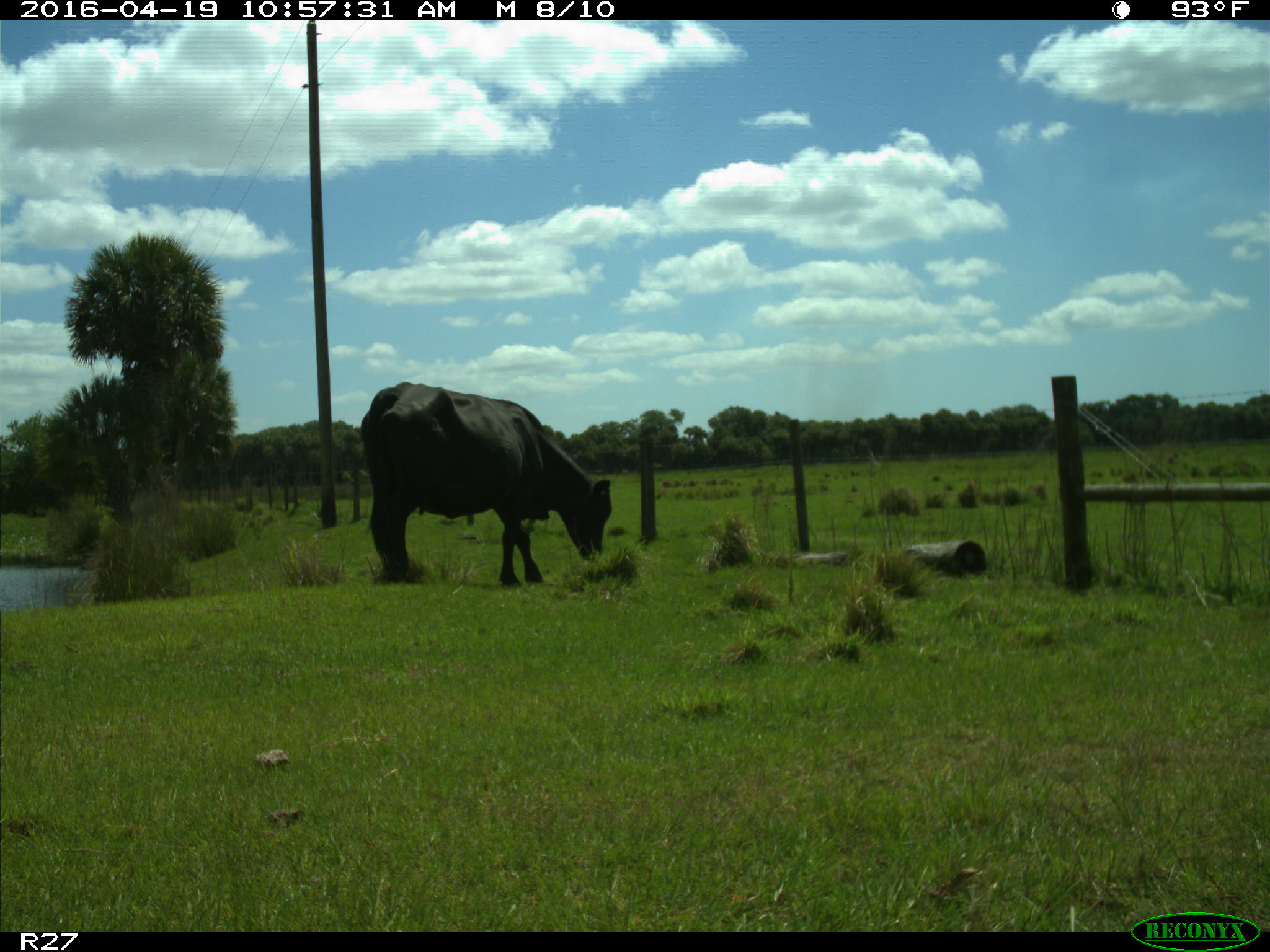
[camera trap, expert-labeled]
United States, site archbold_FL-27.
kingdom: Animalia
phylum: Chordata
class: Mammalia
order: Artiodactyla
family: Bovidae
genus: Bos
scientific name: Bos taurus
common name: domestic cow